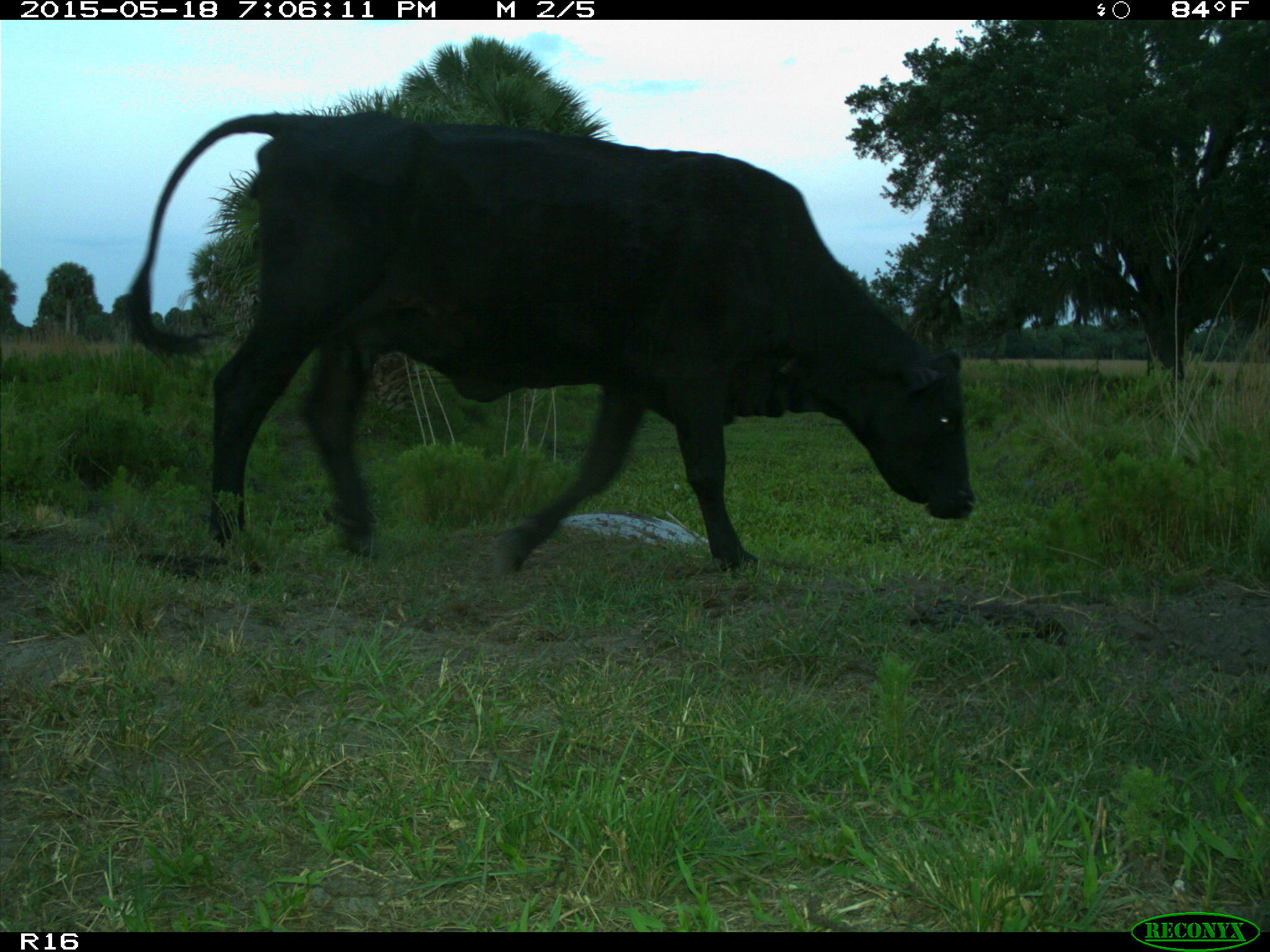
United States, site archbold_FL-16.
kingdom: Animalia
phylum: Chordata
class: Mammalia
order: Artiodactyla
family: Suidae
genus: Sus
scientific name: Sus scrofa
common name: wild boar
Sus scrofa (wild boar).